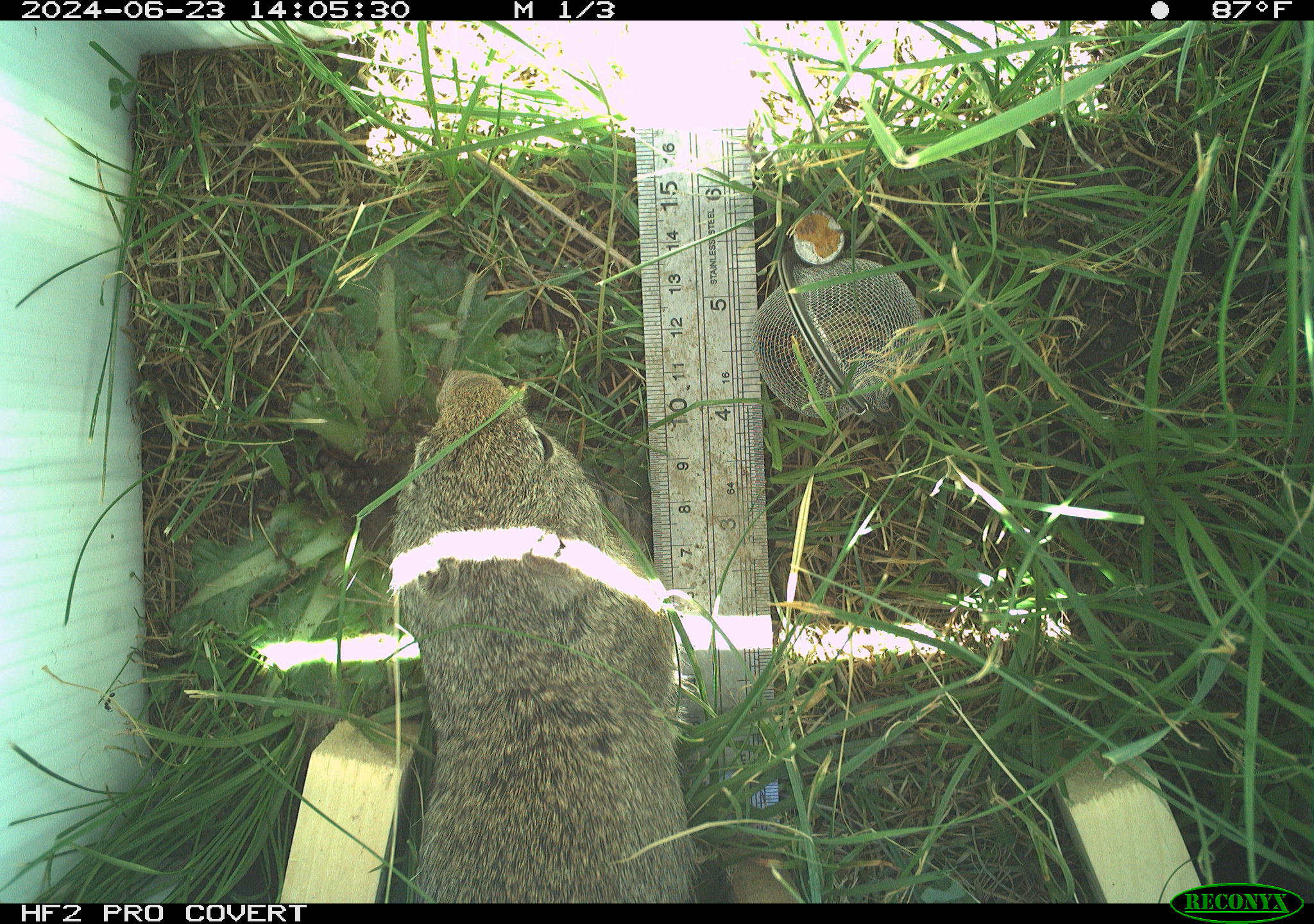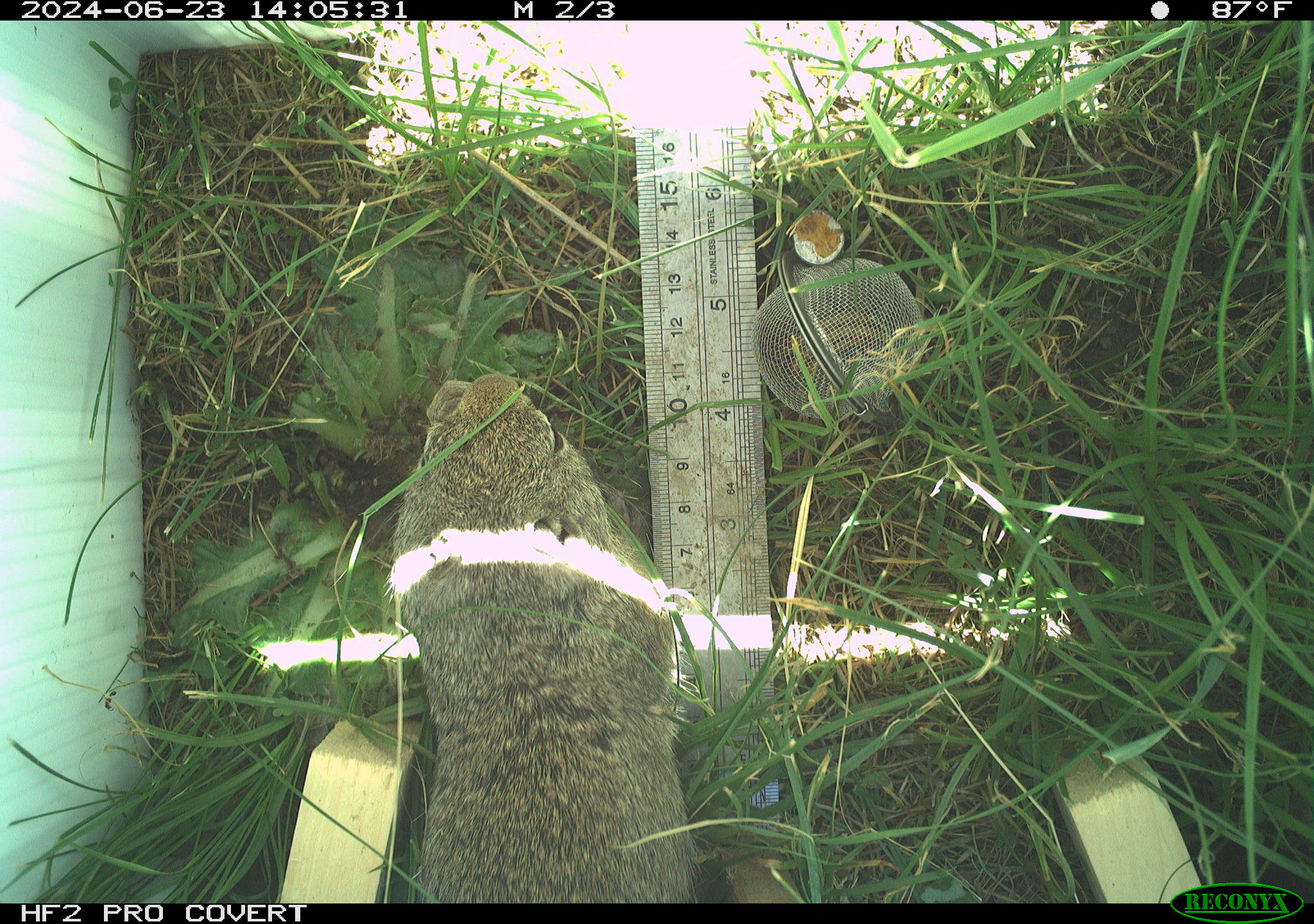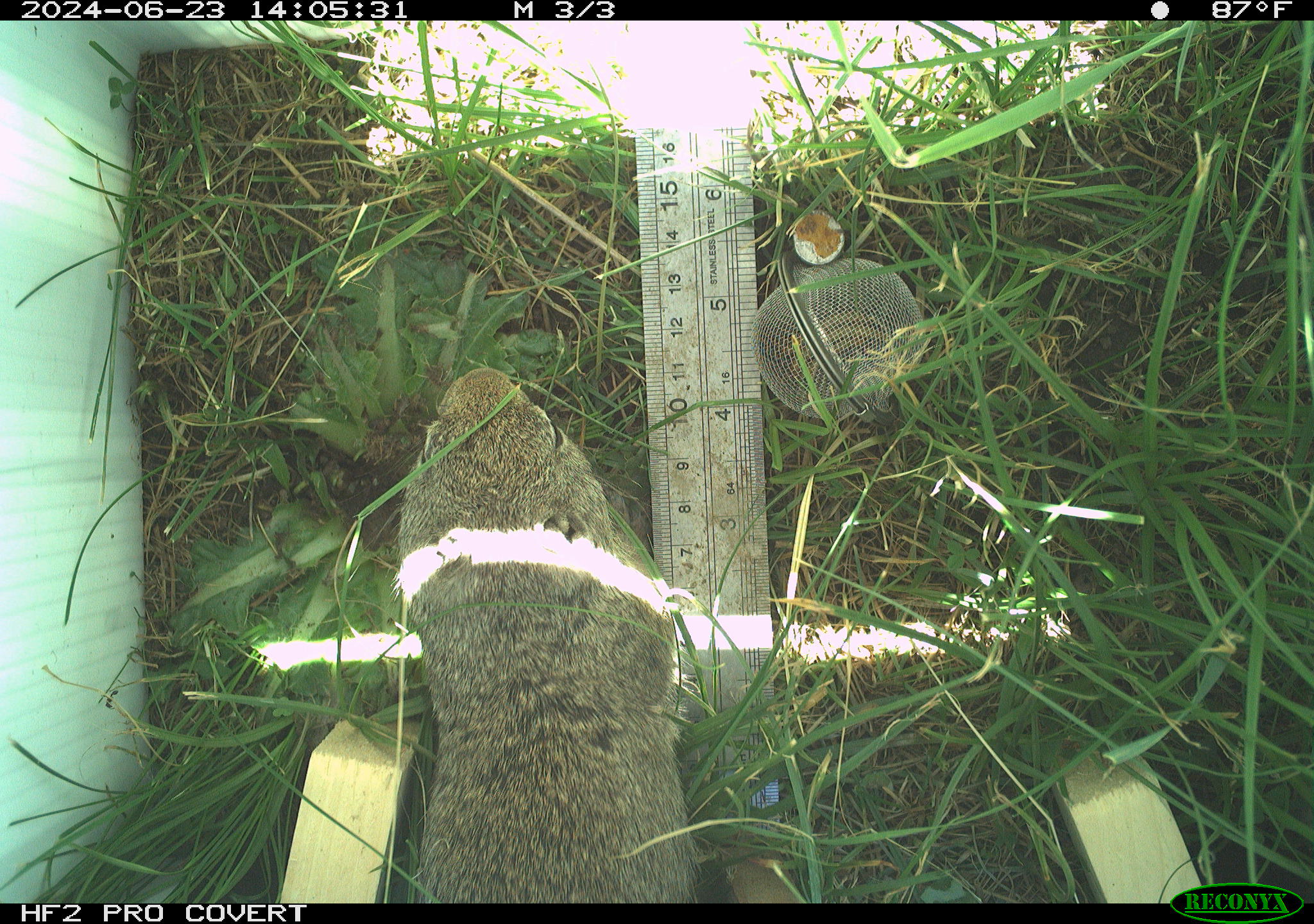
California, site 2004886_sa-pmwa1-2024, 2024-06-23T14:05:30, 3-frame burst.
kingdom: Animalia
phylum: Chordata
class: Mammalia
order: Rodentia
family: Sciuridae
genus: Urocitellus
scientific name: Urocitellus beldingi beldingi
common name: belding's ground squirrel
Belding's ground squirrel (Urocitellus beldingi beldingi).